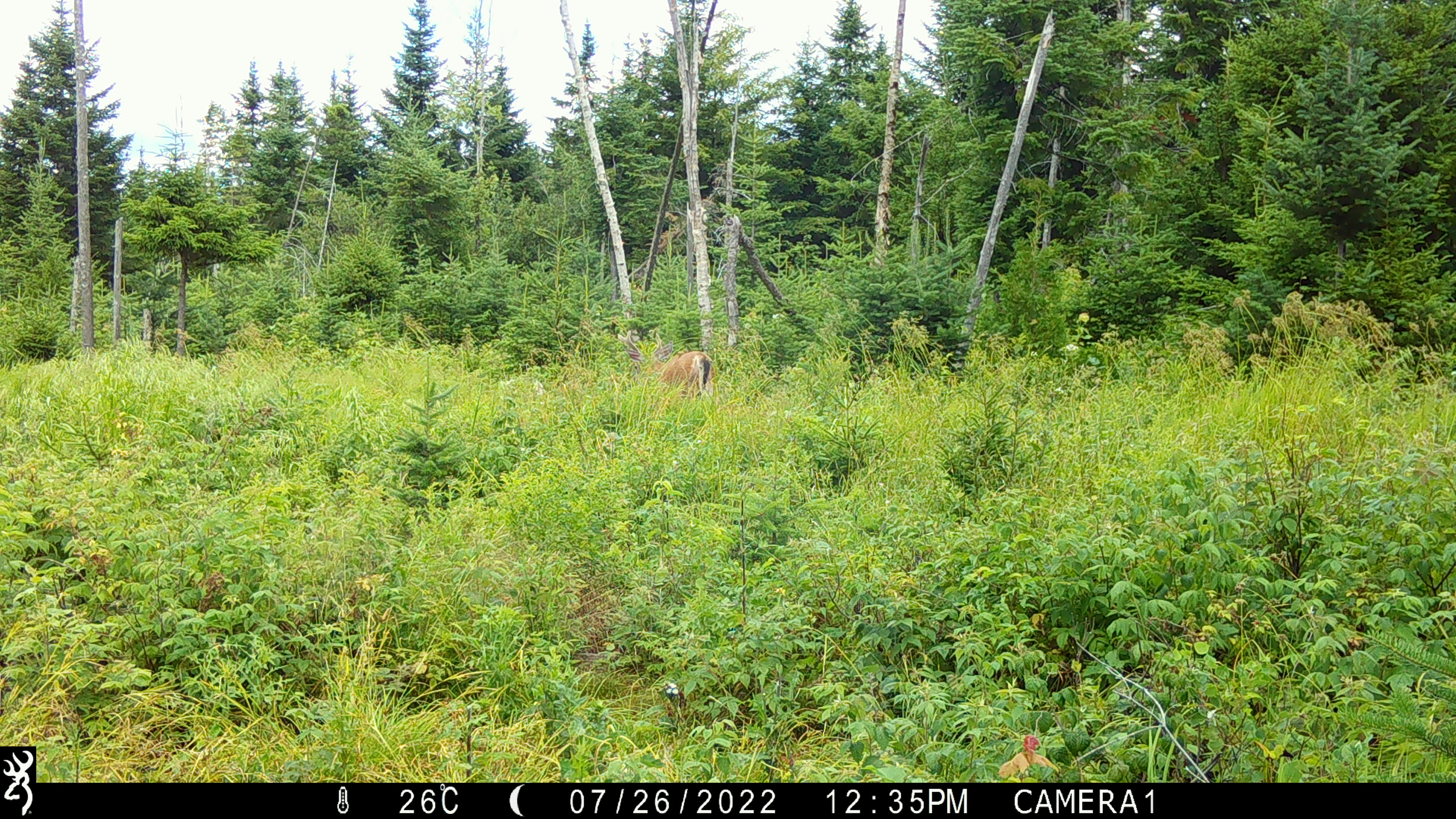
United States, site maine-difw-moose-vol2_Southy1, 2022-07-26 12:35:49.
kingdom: Animalia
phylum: Chordata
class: Mammalia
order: Artiodactyla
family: Cervidae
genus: Odocoileus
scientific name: Odocoileus virginianus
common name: white-tailed deer